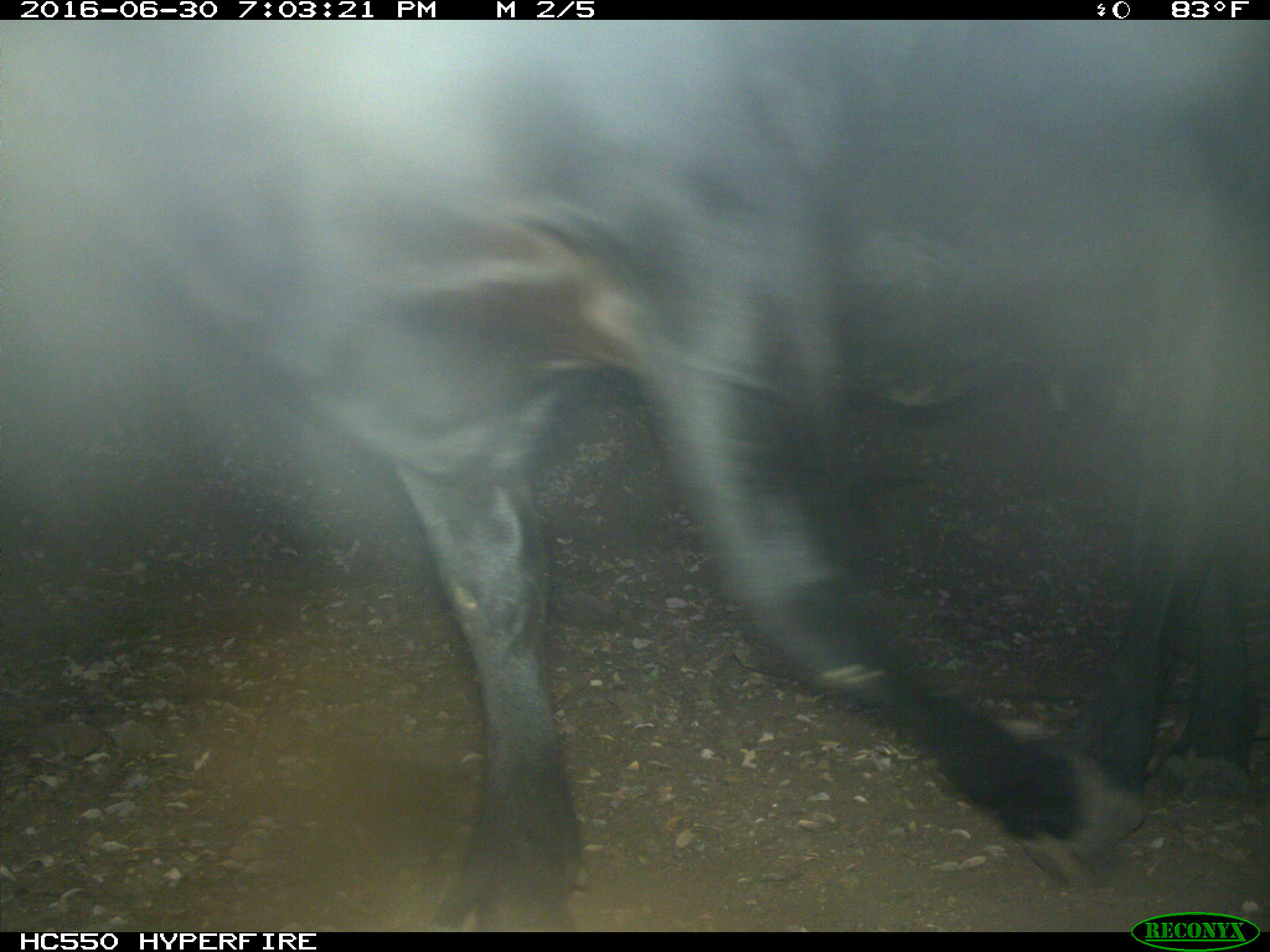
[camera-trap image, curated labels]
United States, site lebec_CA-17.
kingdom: Animalia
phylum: Chordata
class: Mammalia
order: Artiodactyla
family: Bovidae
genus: Bos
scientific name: Bos taurus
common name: domestic cow